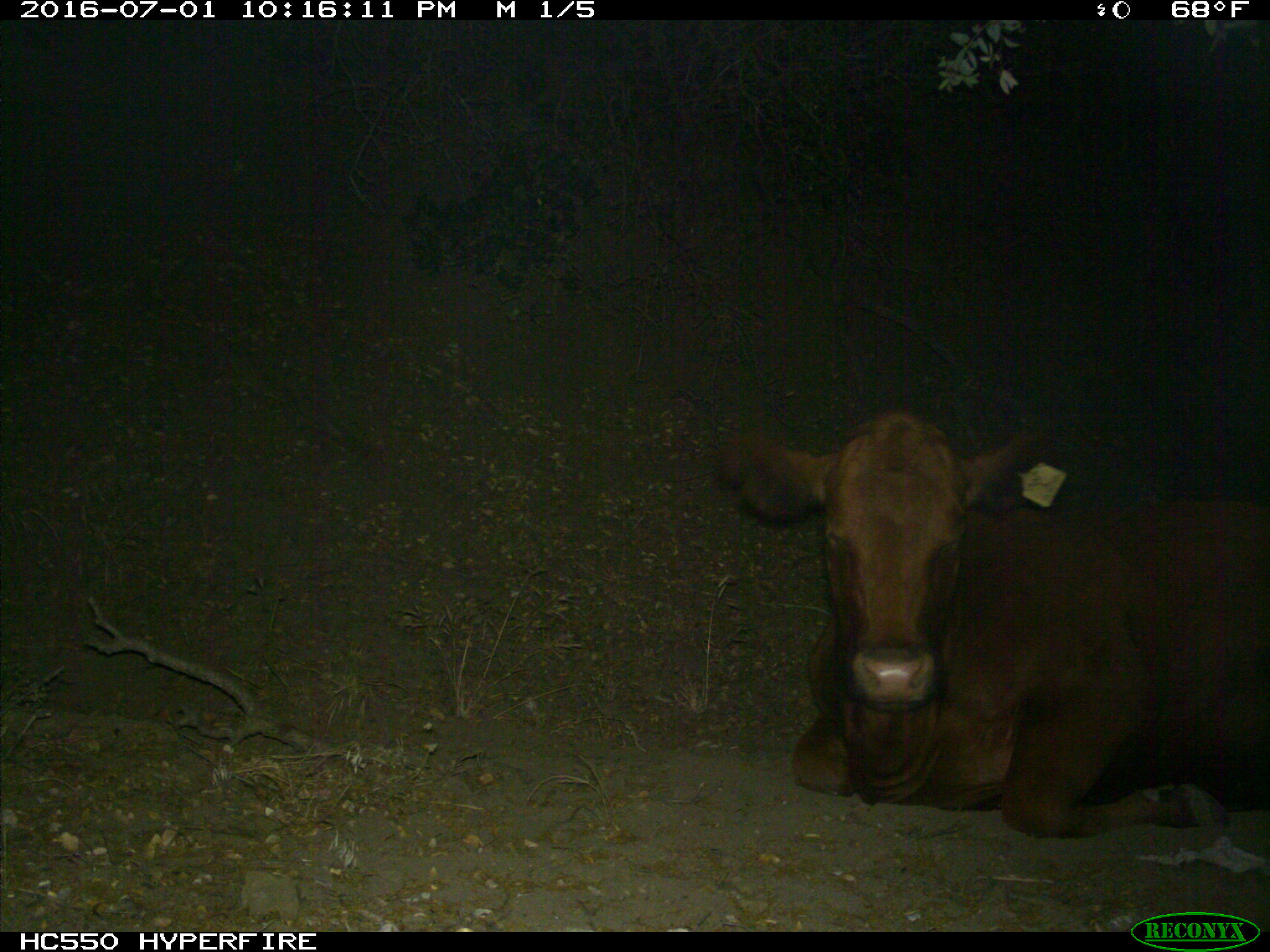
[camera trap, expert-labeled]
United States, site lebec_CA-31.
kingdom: Animalia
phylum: Chordata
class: Mammalia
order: Artiodactyla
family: Bovidae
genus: Bos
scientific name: Bos taurus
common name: domestic cow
Bos taurus (domestic cow).